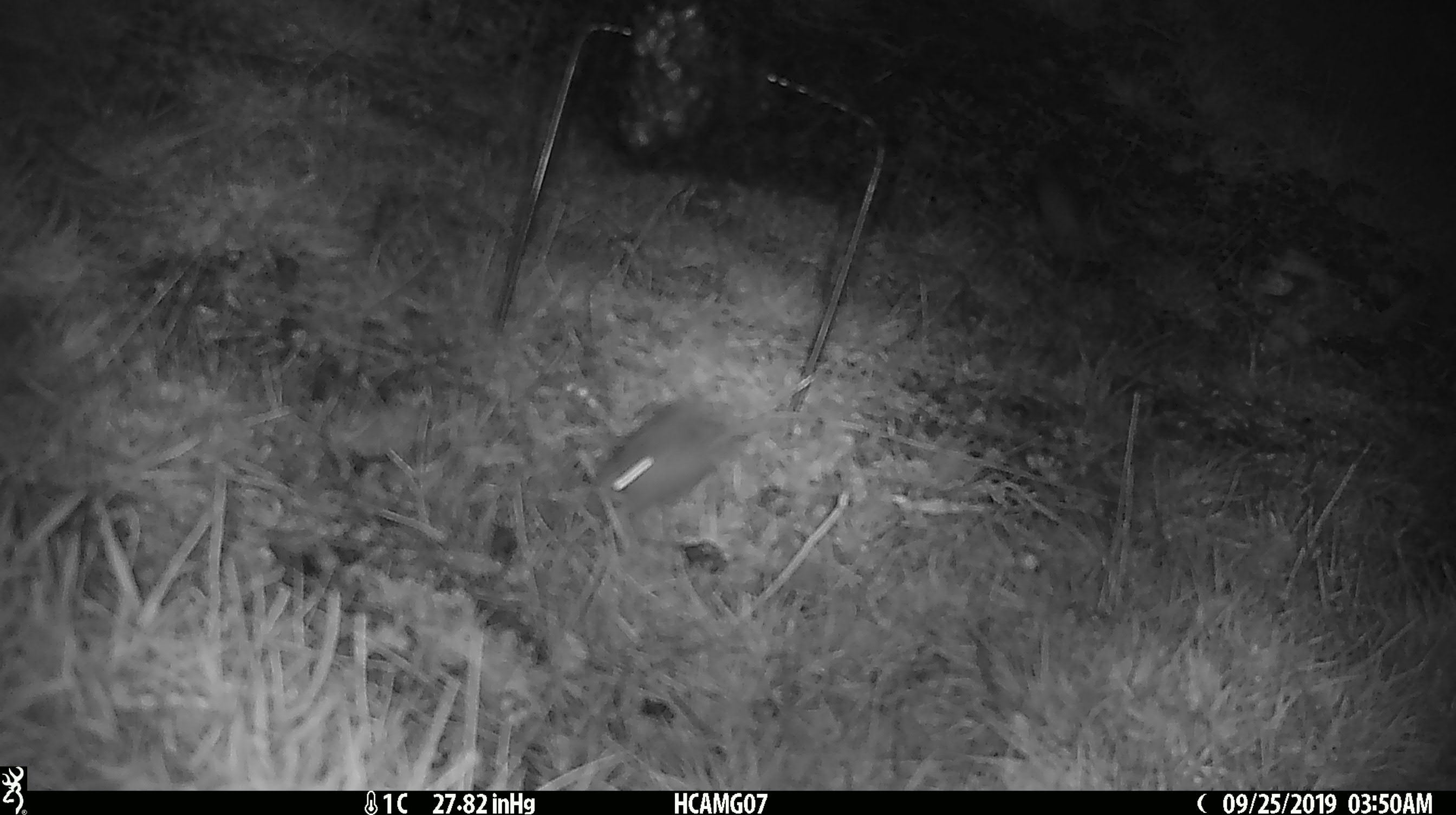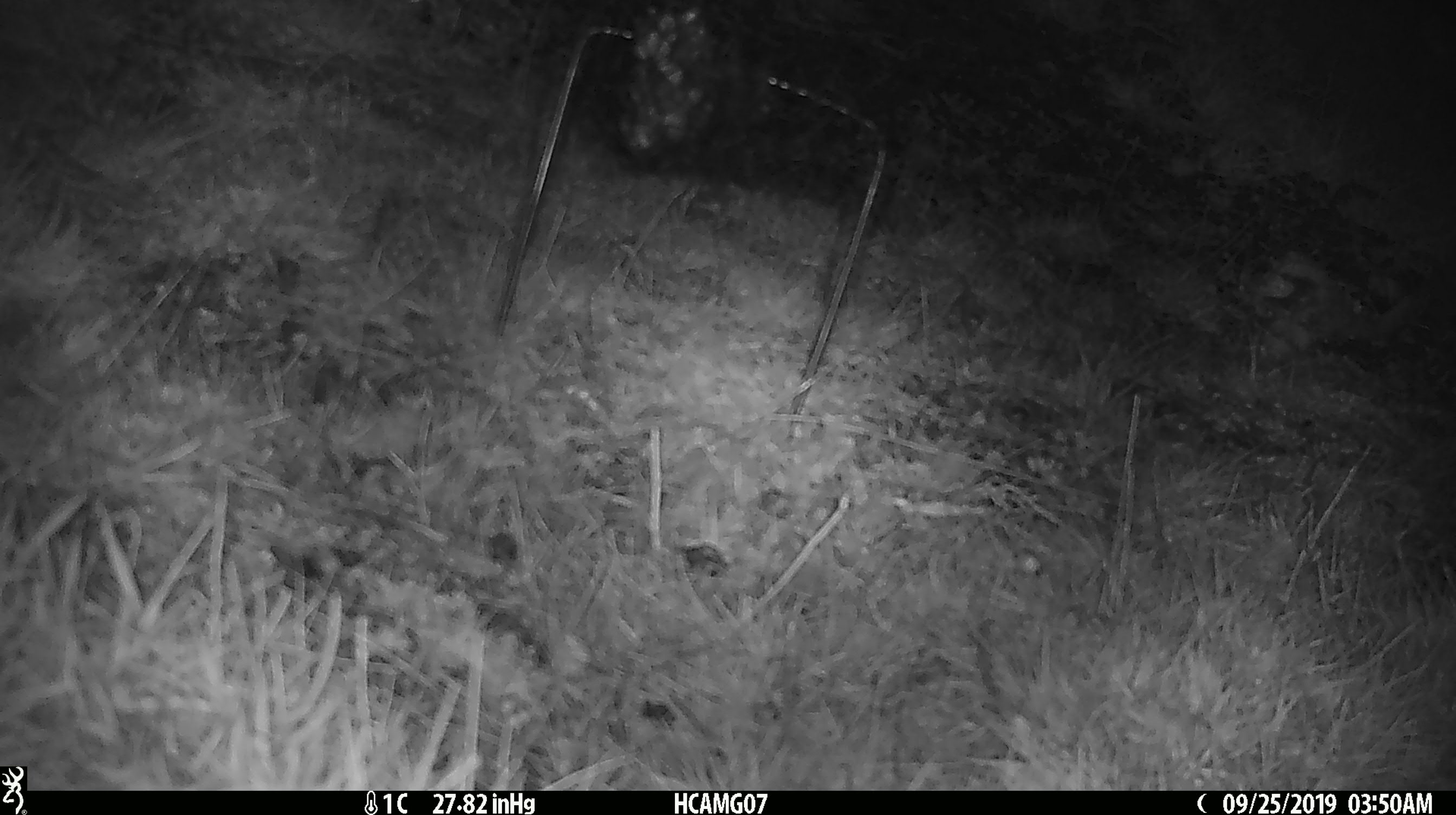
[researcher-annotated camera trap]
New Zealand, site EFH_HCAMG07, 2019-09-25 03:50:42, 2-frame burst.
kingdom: Animalia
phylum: Chordata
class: Mammalia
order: Rodentia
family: Muridae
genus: Mus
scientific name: Mus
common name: mouse